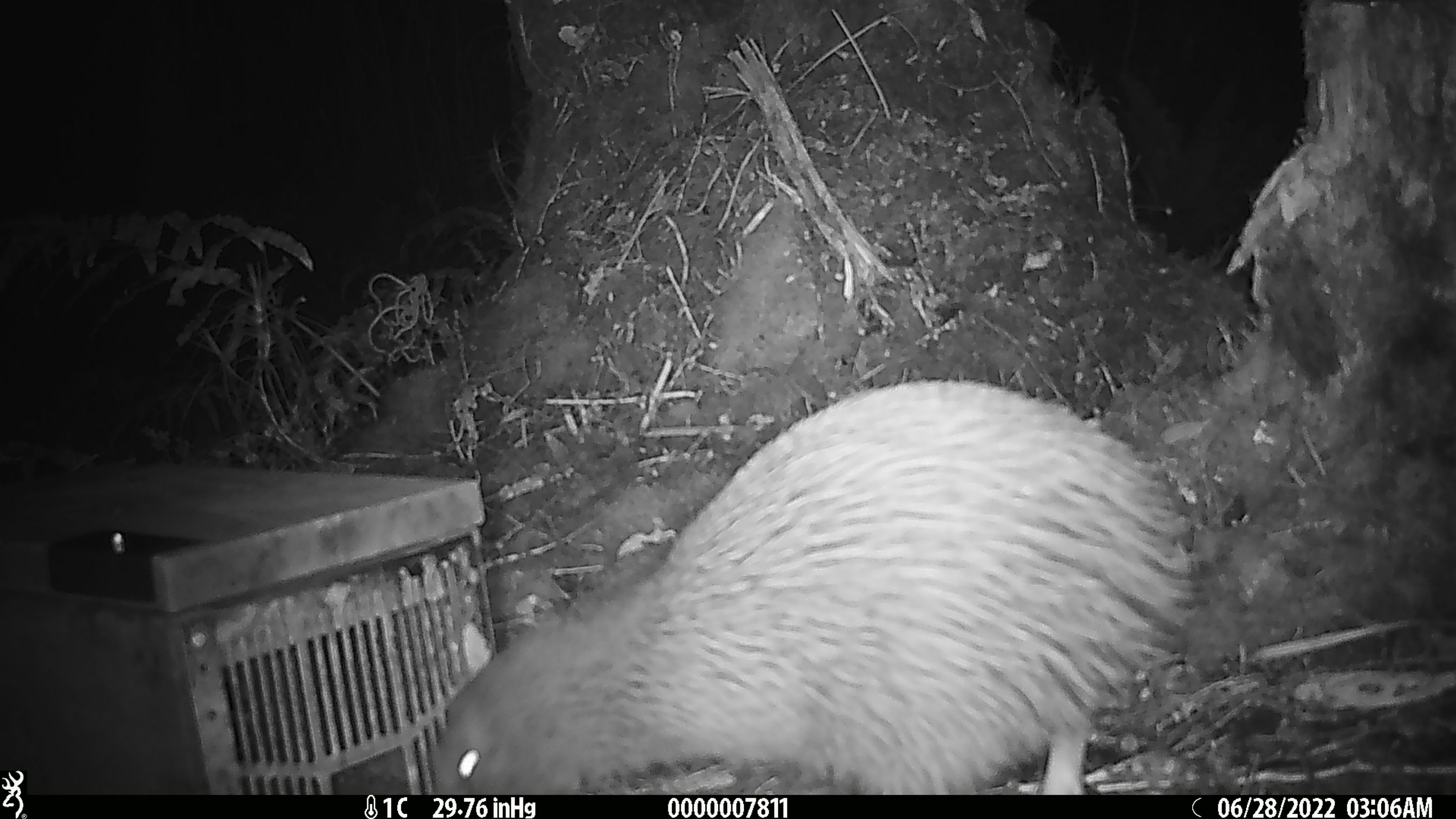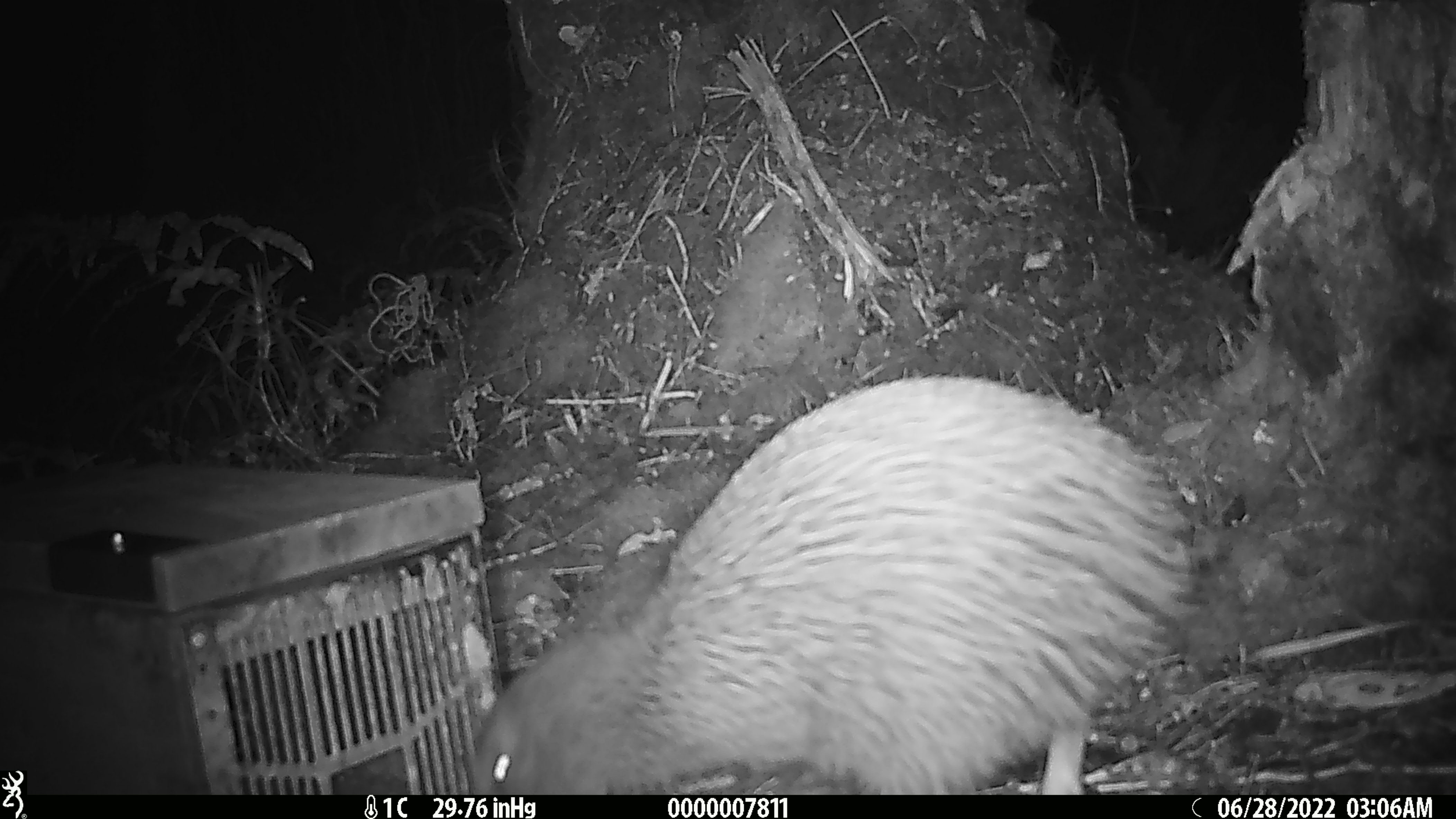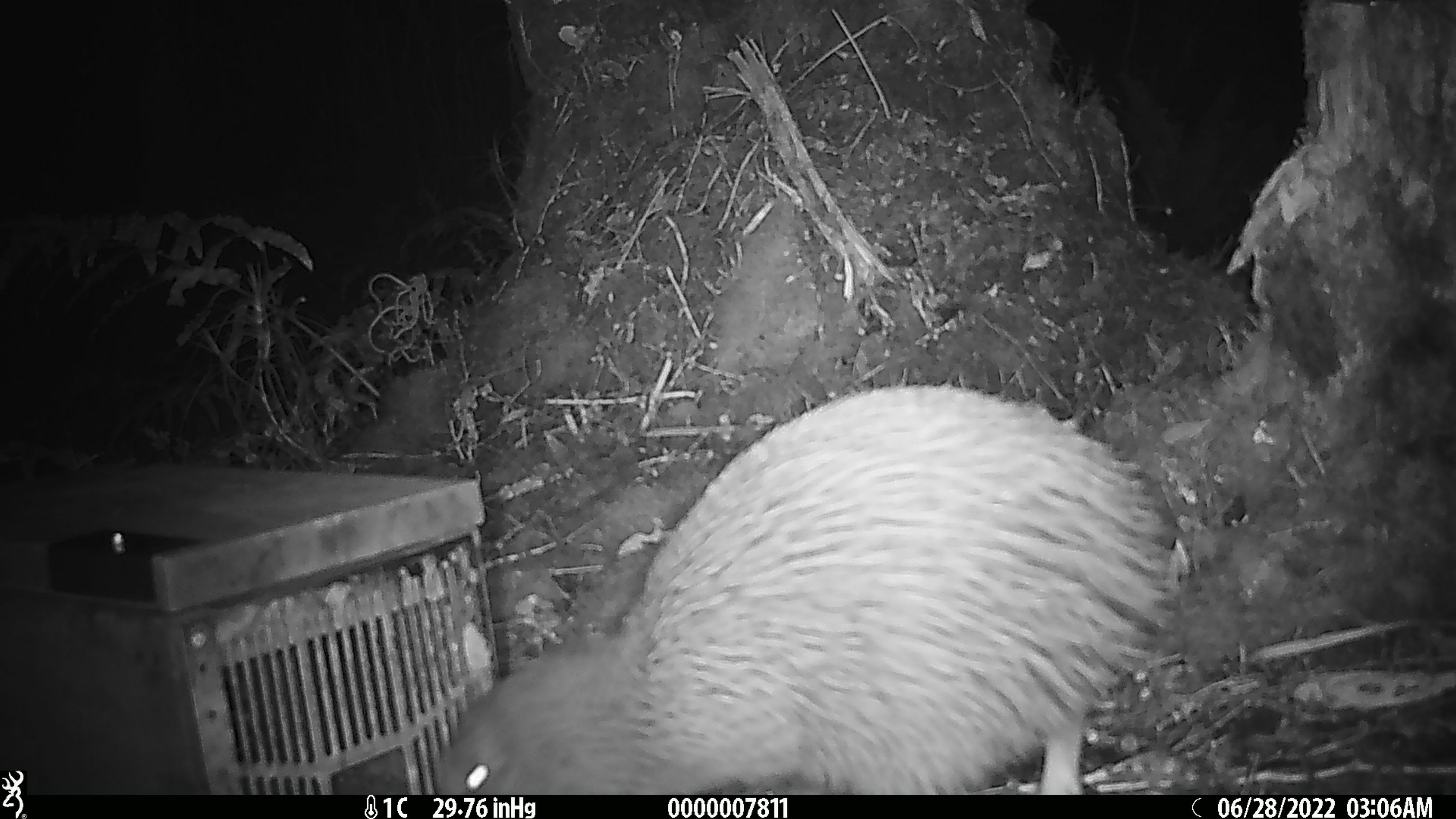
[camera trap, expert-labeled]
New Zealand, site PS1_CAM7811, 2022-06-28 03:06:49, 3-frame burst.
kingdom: Animalia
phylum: Chordata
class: Aves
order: Apterygiformes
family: Apterygidae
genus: Apteryx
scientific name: Apteryx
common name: kiwi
Kiwi (Apteryx).